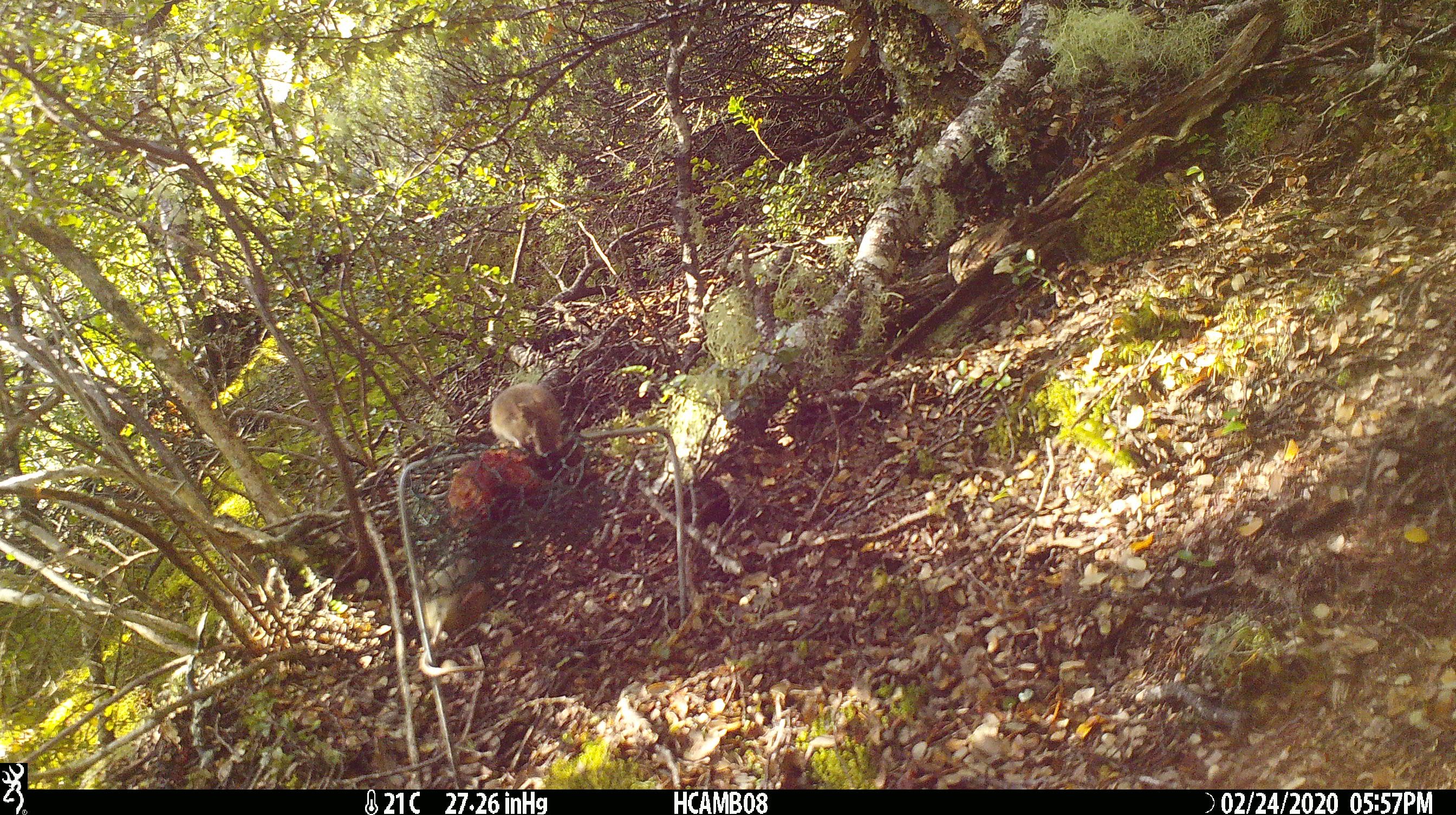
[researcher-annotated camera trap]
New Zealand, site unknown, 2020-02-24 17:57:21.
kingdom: Animalia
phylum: Chordata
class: Mammalia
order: Rodentia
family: Muridae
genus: Mus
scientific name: Mus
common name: mouse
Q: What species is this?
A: Mouse (Mus).